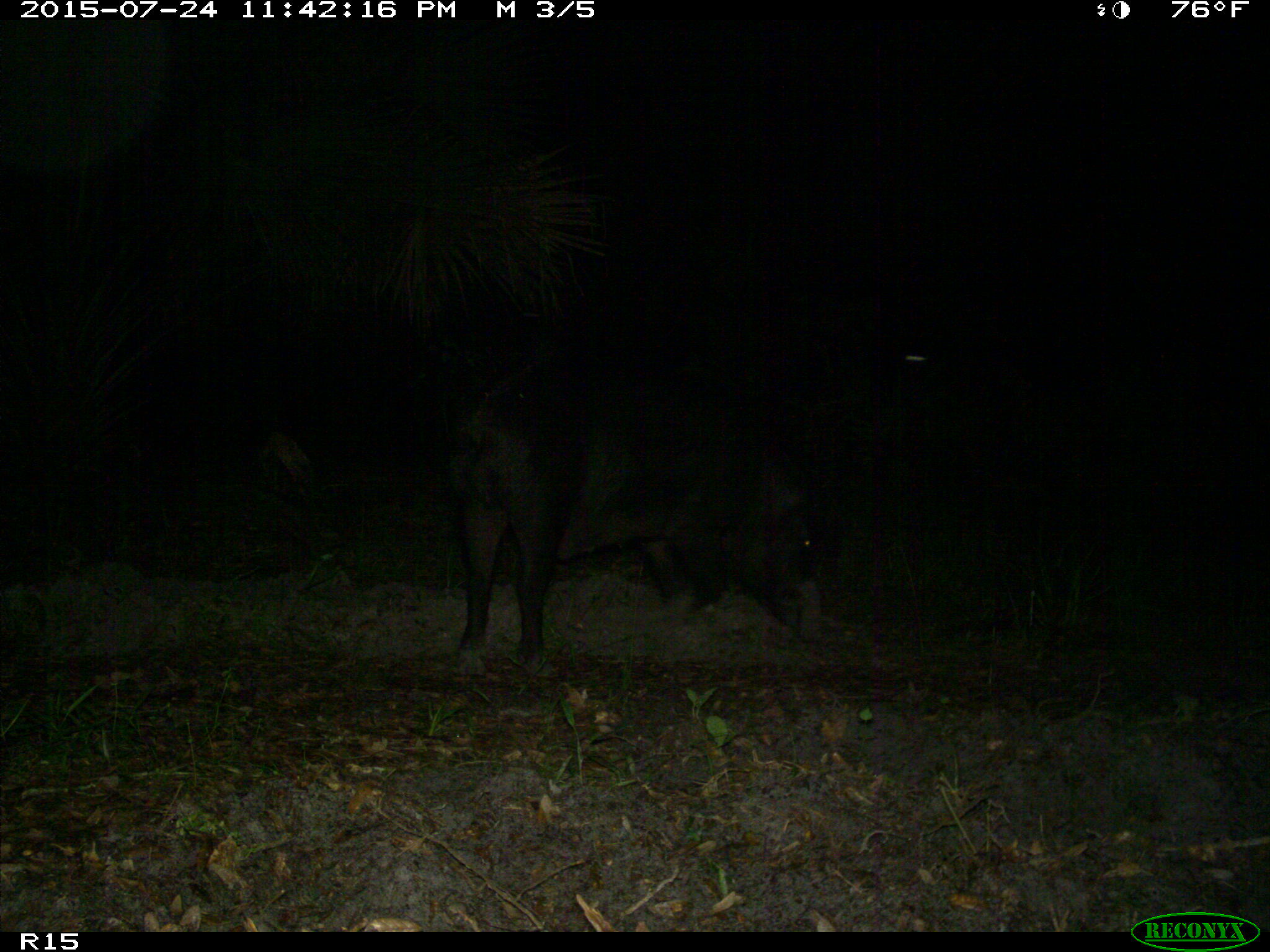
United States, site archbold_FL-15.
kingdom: Animalia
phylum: Chordata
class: Mammalia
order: Artiodactyla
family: Suidae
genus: Sus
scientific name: Sus scrofa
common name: wild boar